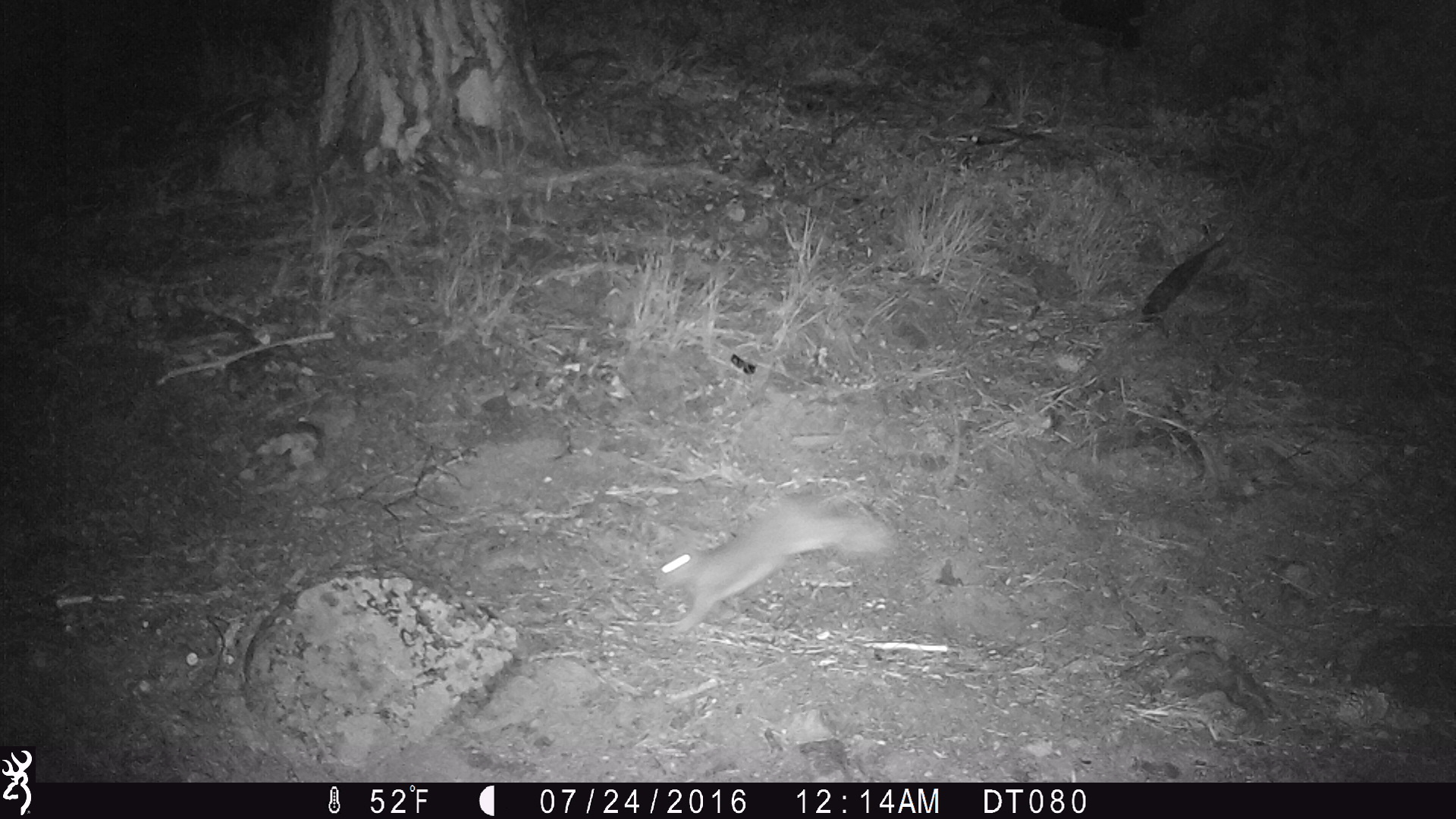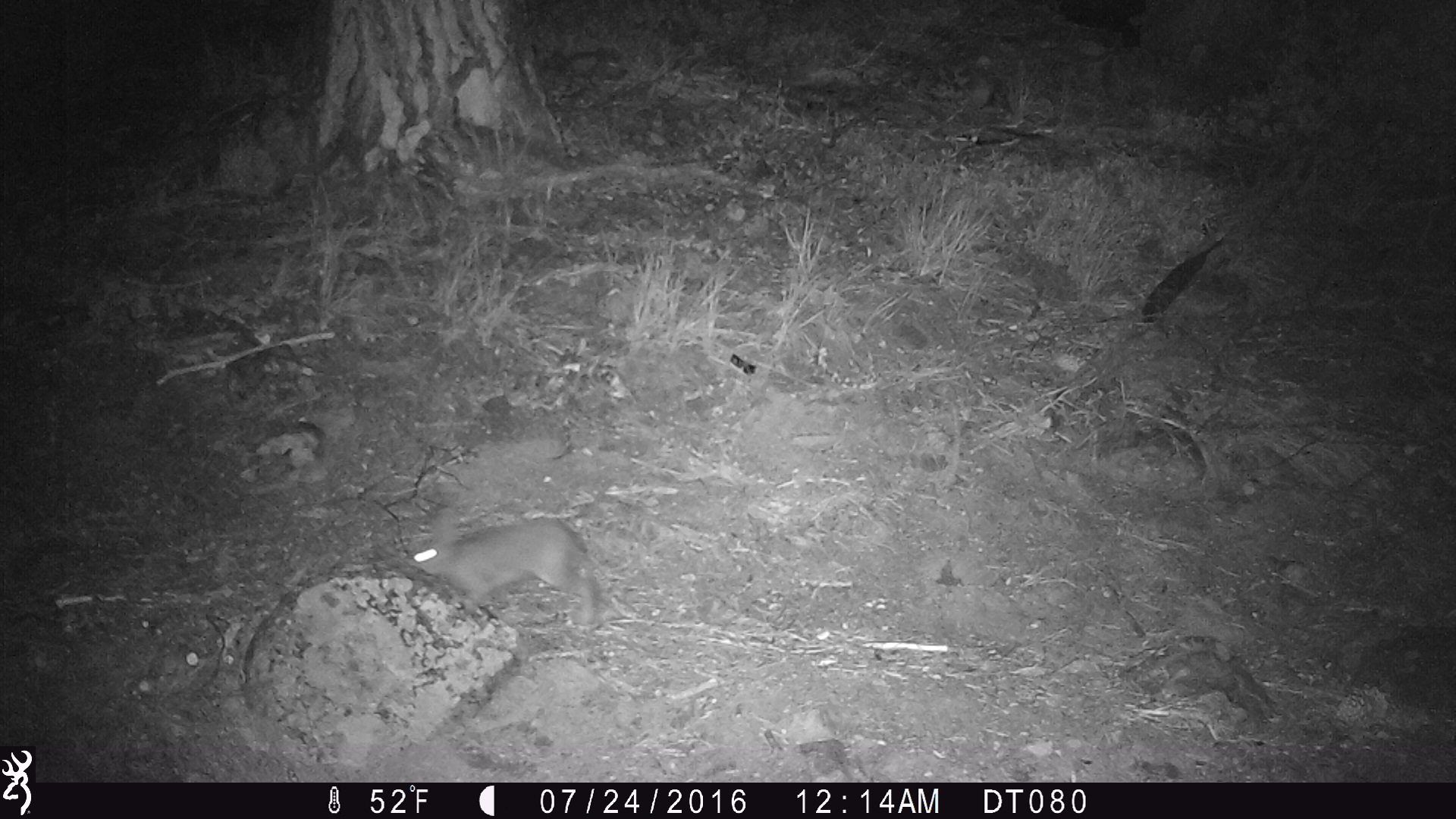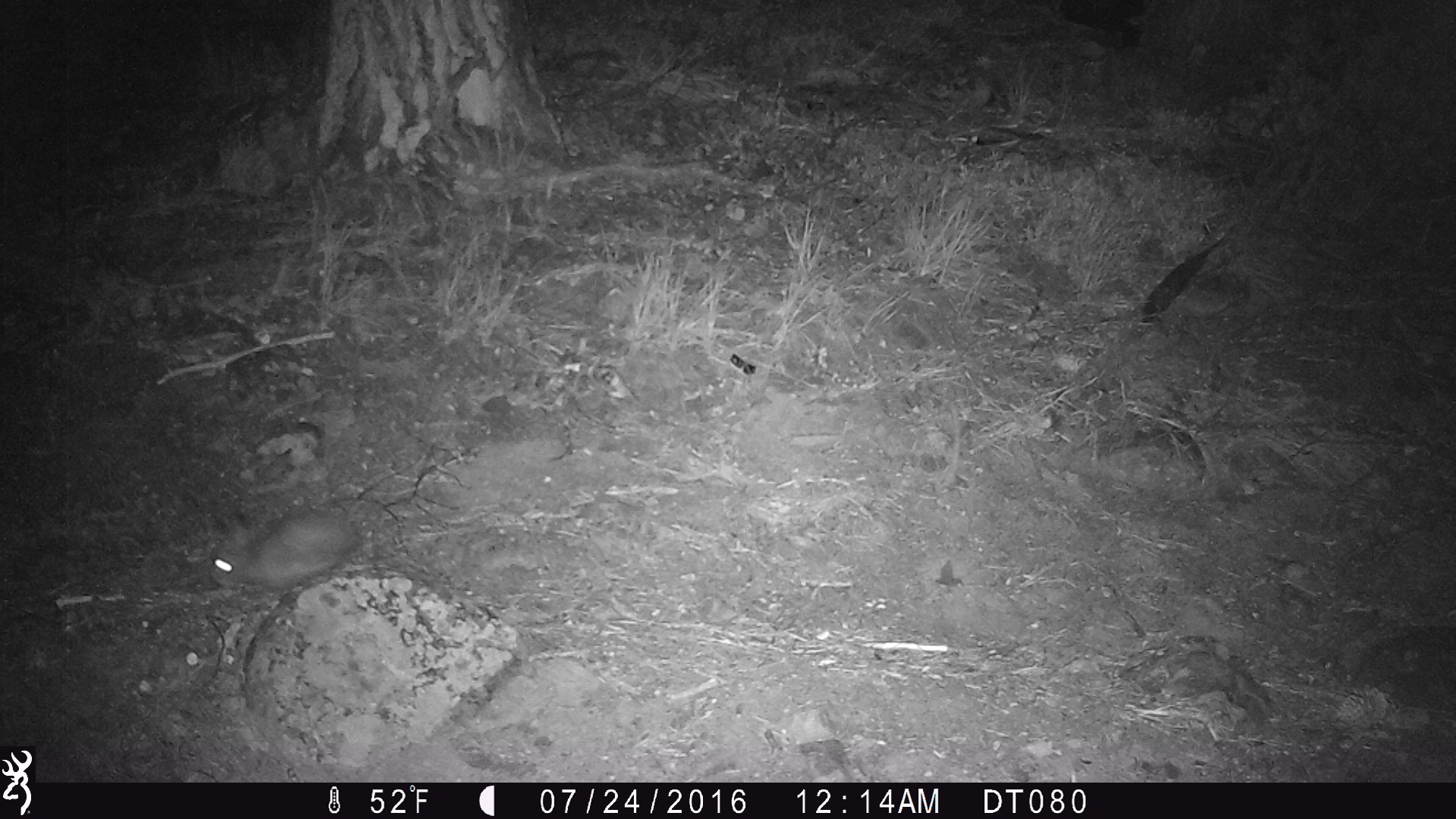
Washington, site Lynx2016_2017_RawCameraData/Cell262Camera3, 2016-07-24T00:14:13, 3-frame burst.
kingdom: Animalia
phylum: Chordata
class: Mammalia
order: Lagomorpha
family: Leporidae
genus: Lepus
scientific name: Lepus americanus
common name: snowshoe hare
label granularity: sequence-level